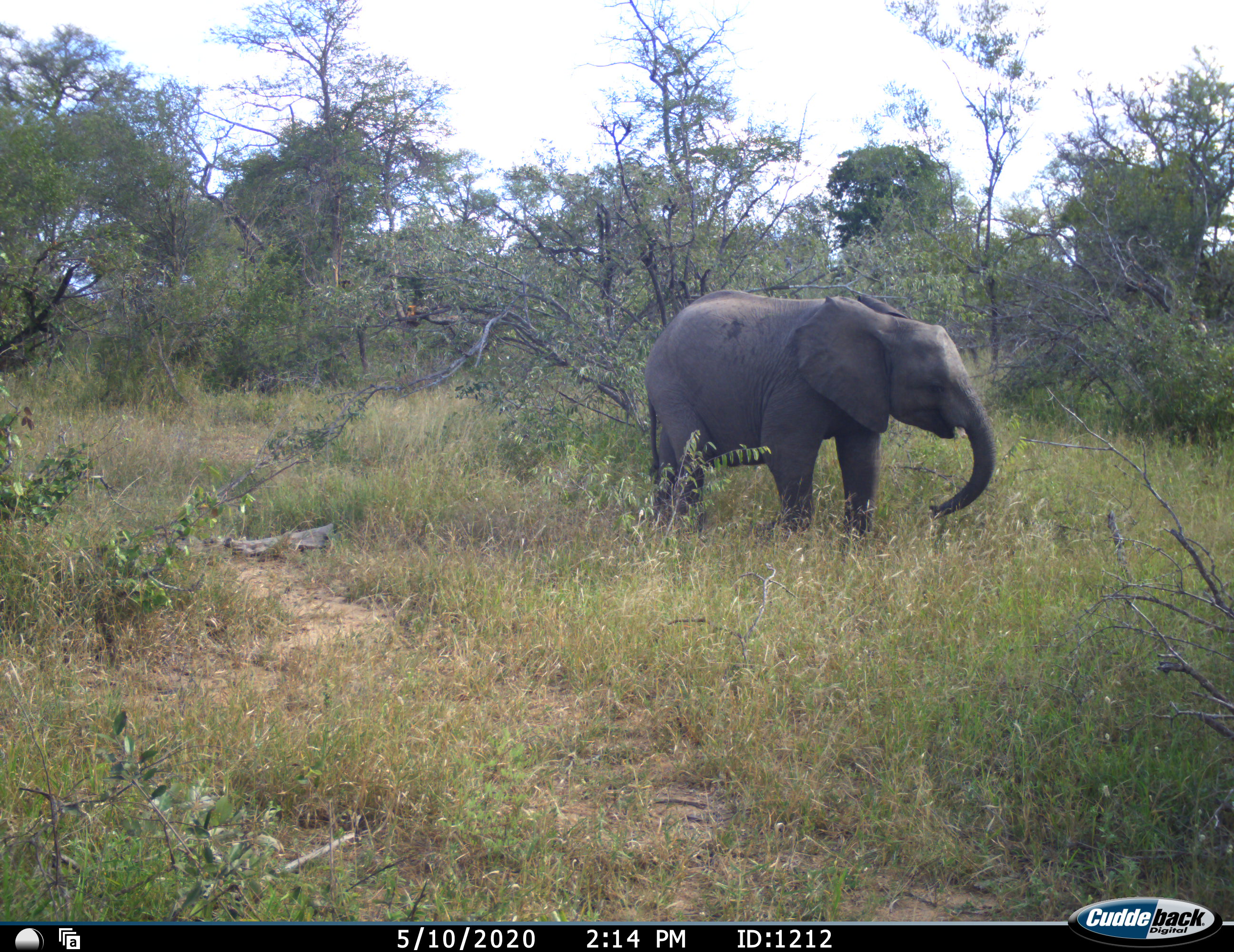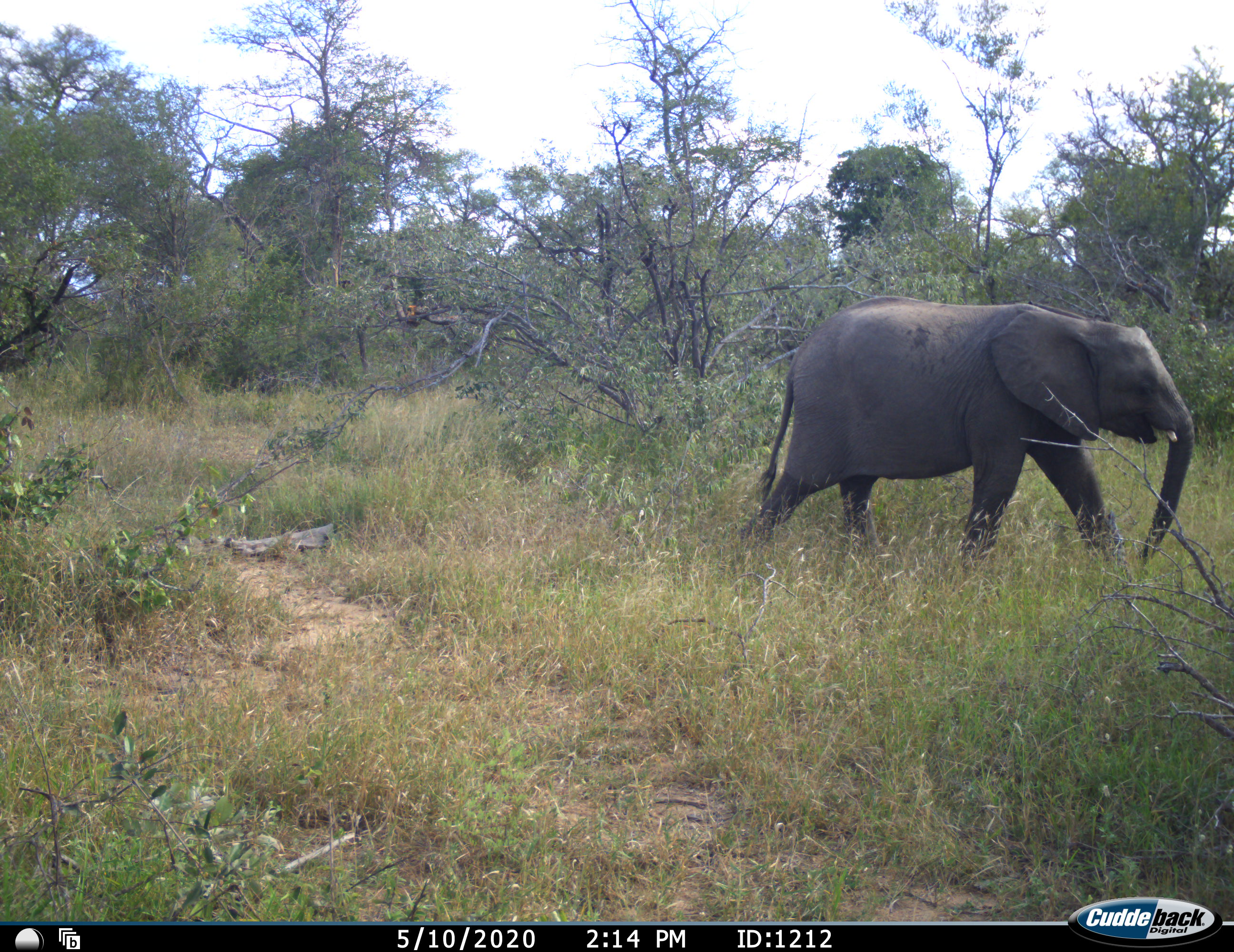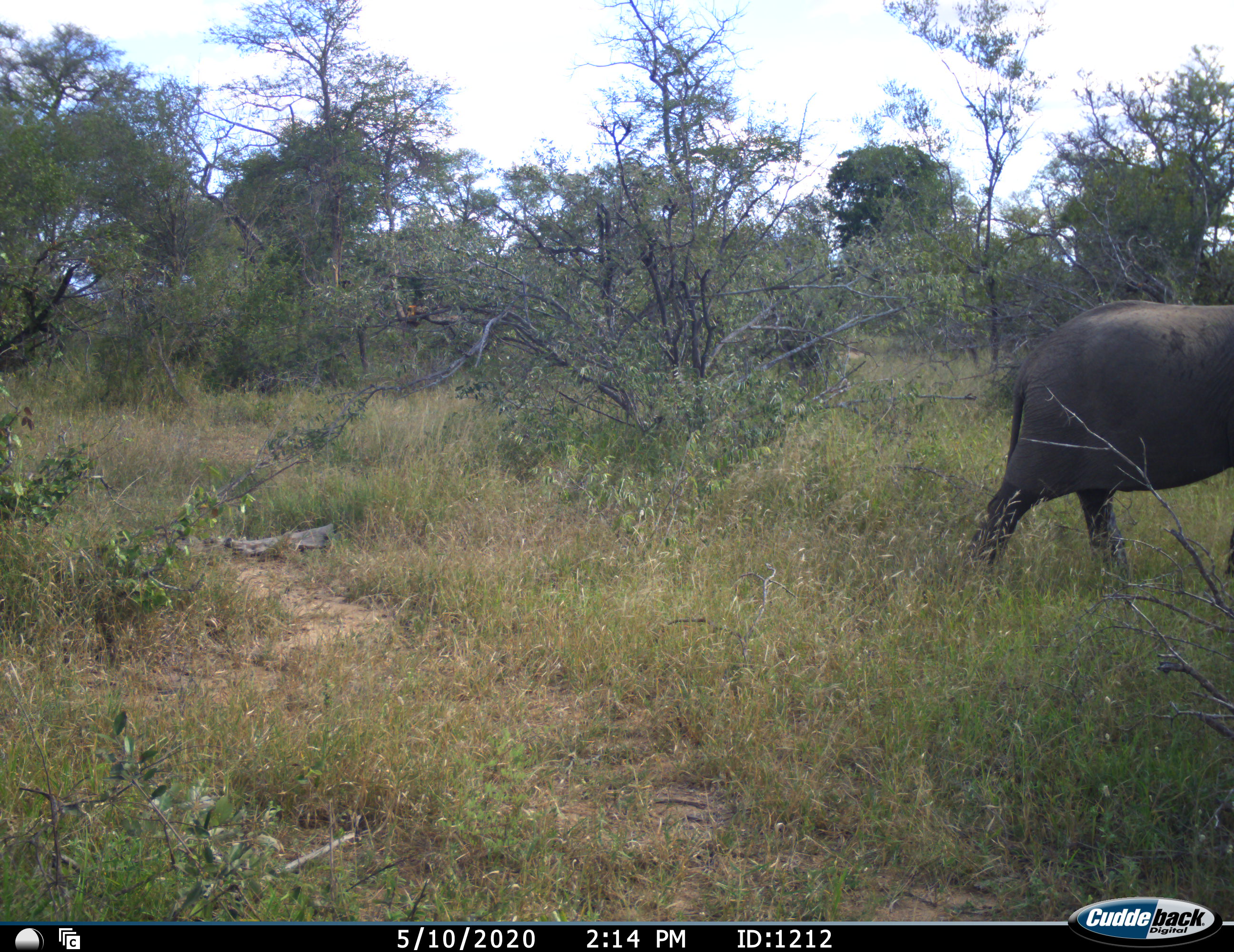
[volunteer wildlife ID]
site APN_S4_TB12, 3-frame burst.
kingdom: Animalia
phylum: Chordata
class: Mammalia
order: Proboscidea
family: Elephantidae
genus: Loxodonta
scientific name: Loxodonta africana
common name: african bush elephant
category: elephant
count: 1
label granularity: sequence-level